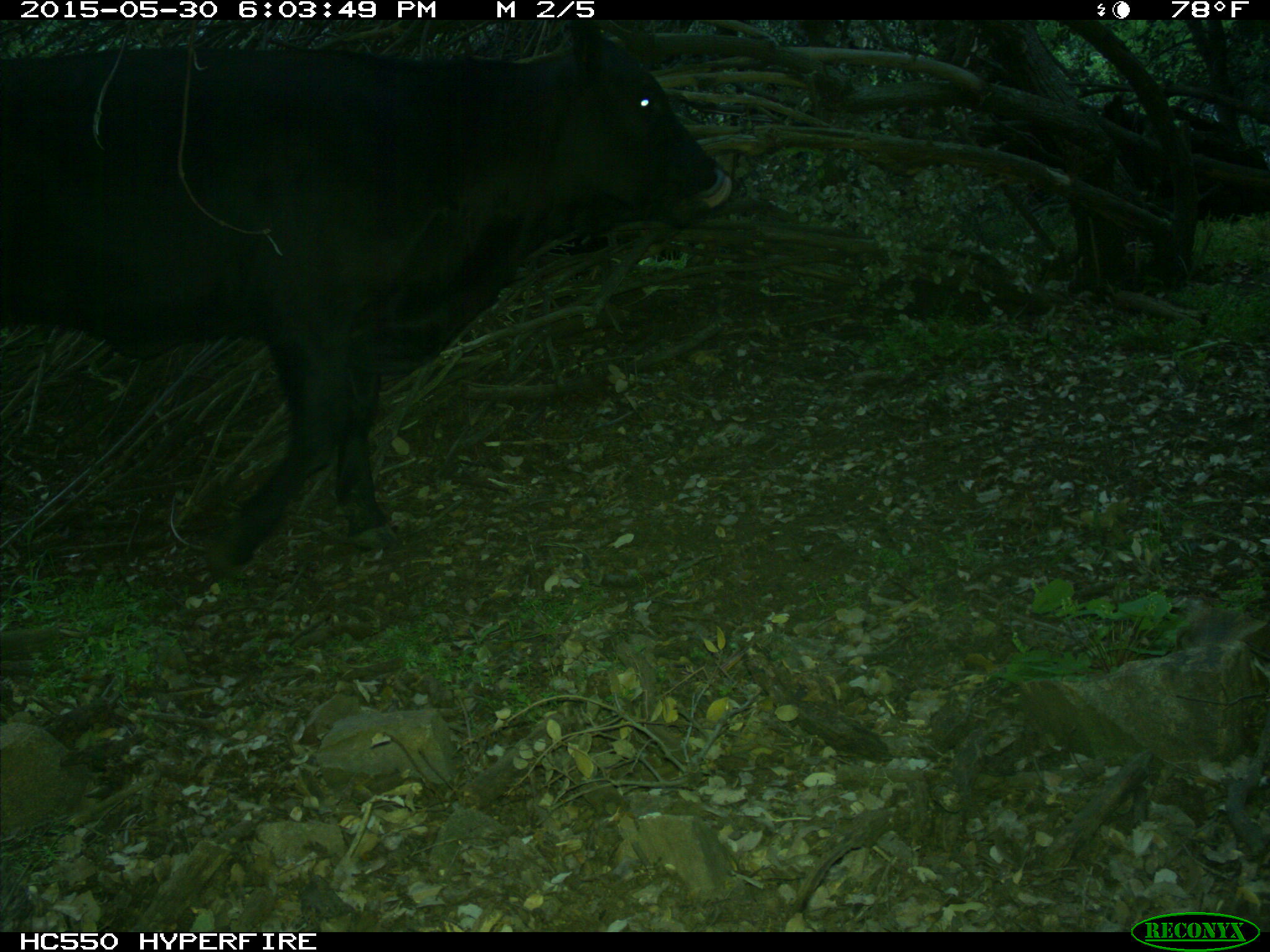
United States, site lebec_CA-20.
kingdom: Animalia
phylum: Chordata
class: Mammalia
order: Artiodactyla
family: Bovidae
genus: Bos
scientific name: Bos taurus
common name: domestic cow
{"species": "Bos taurus (domestic cow)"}